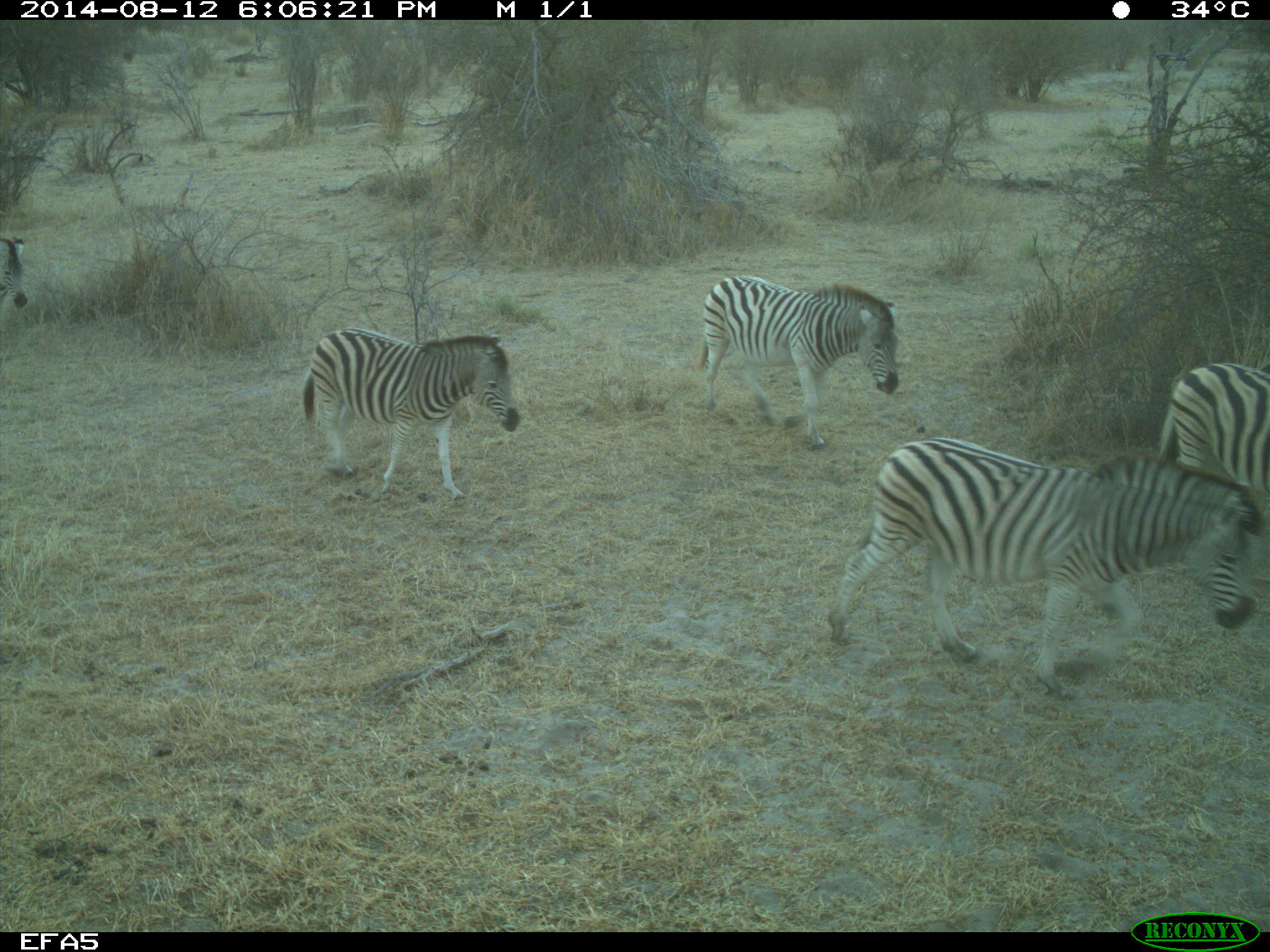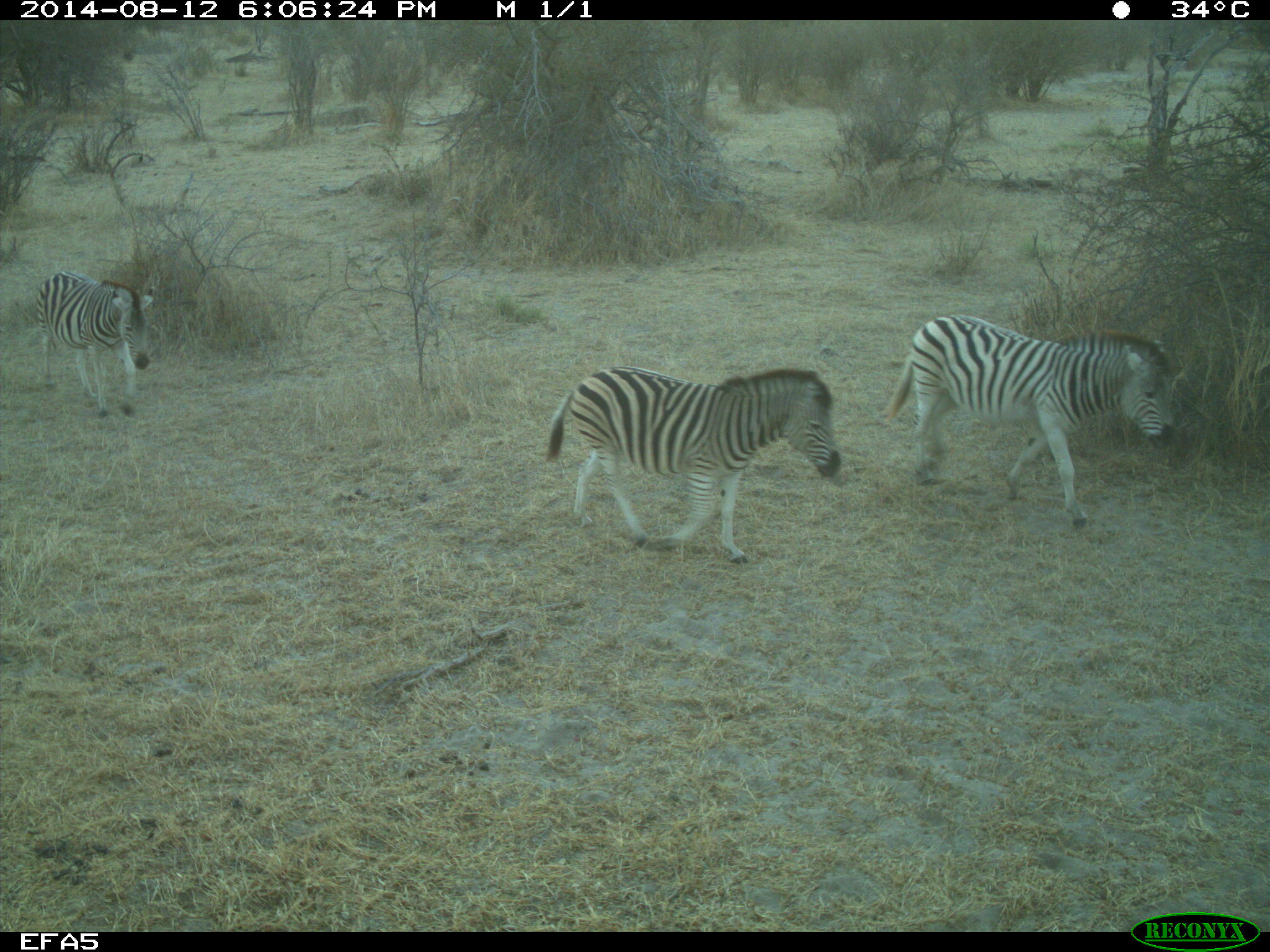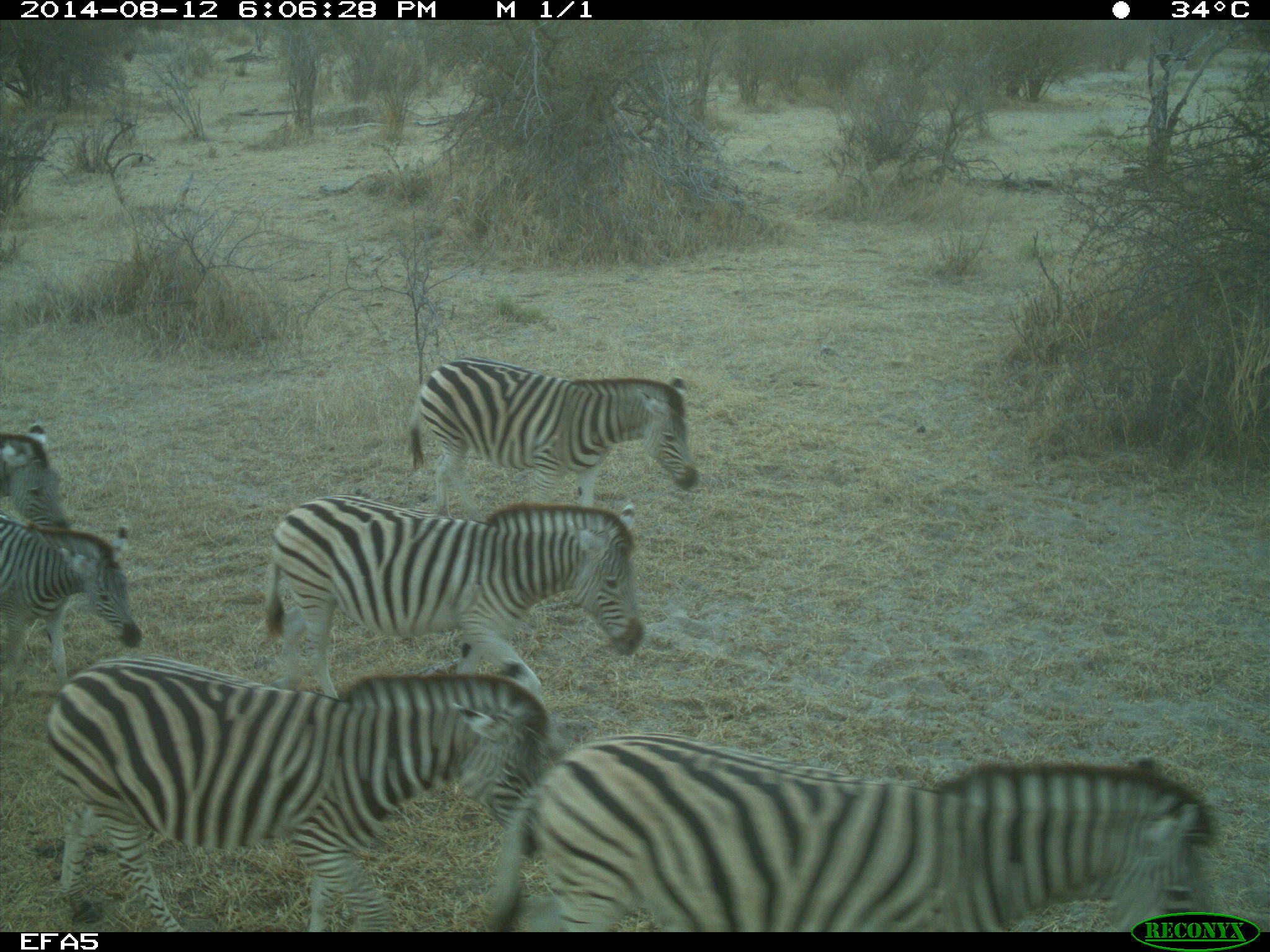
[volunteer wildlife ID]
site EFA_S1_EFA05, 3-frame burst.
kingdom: Animalia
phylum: Chordata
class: Mammalia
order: Perissodactyla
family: Equidae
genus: Equus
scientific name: Equus quagga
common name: plains zebra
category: zebraplains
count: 10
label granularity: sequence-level